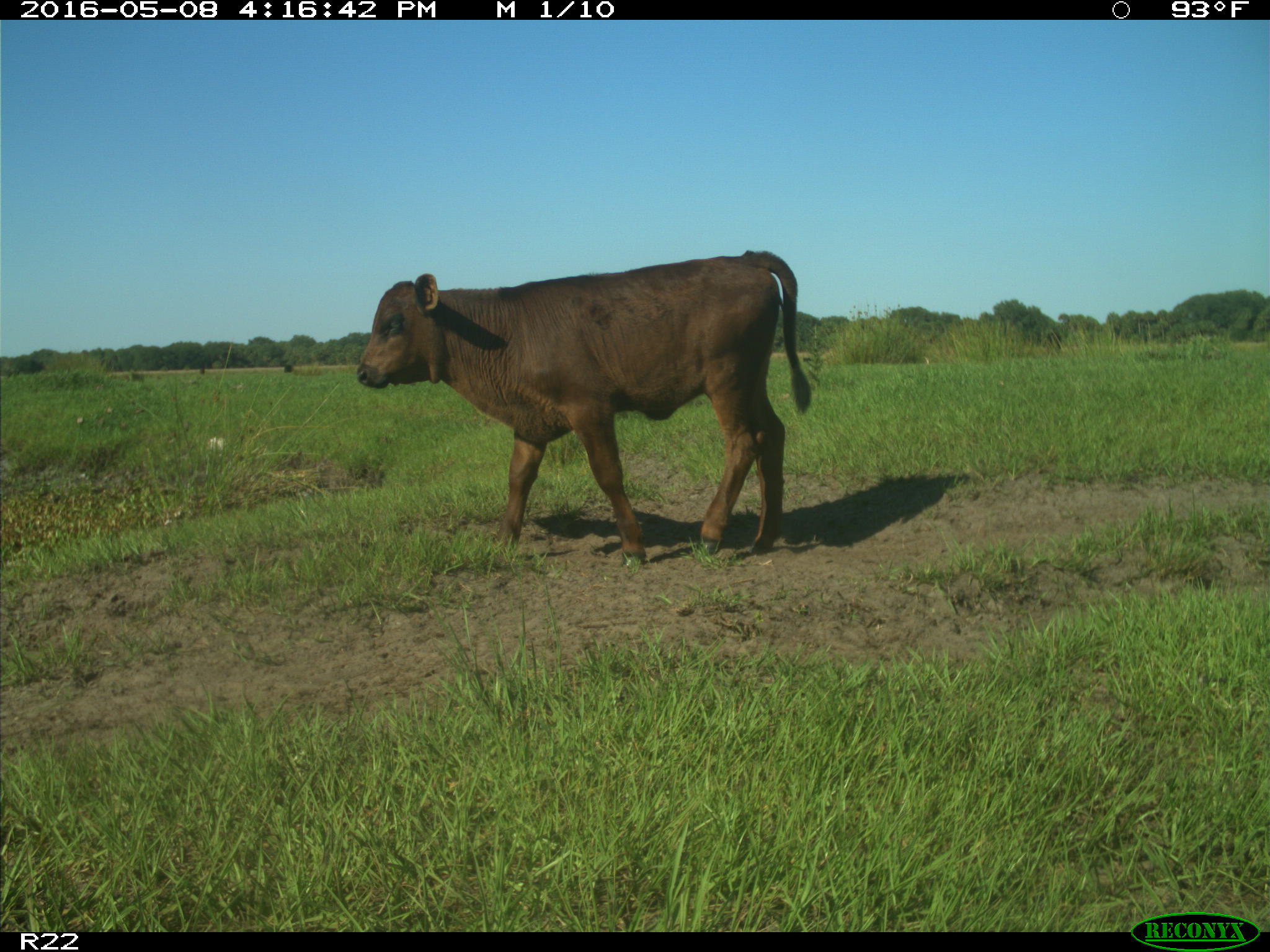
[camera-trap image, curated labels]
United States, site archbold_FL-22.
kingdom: Animalia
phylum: Chordata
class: Mammalia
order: Artiodactyla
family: Bovidae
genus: Bos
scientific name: Bos taurus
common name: domestic cow